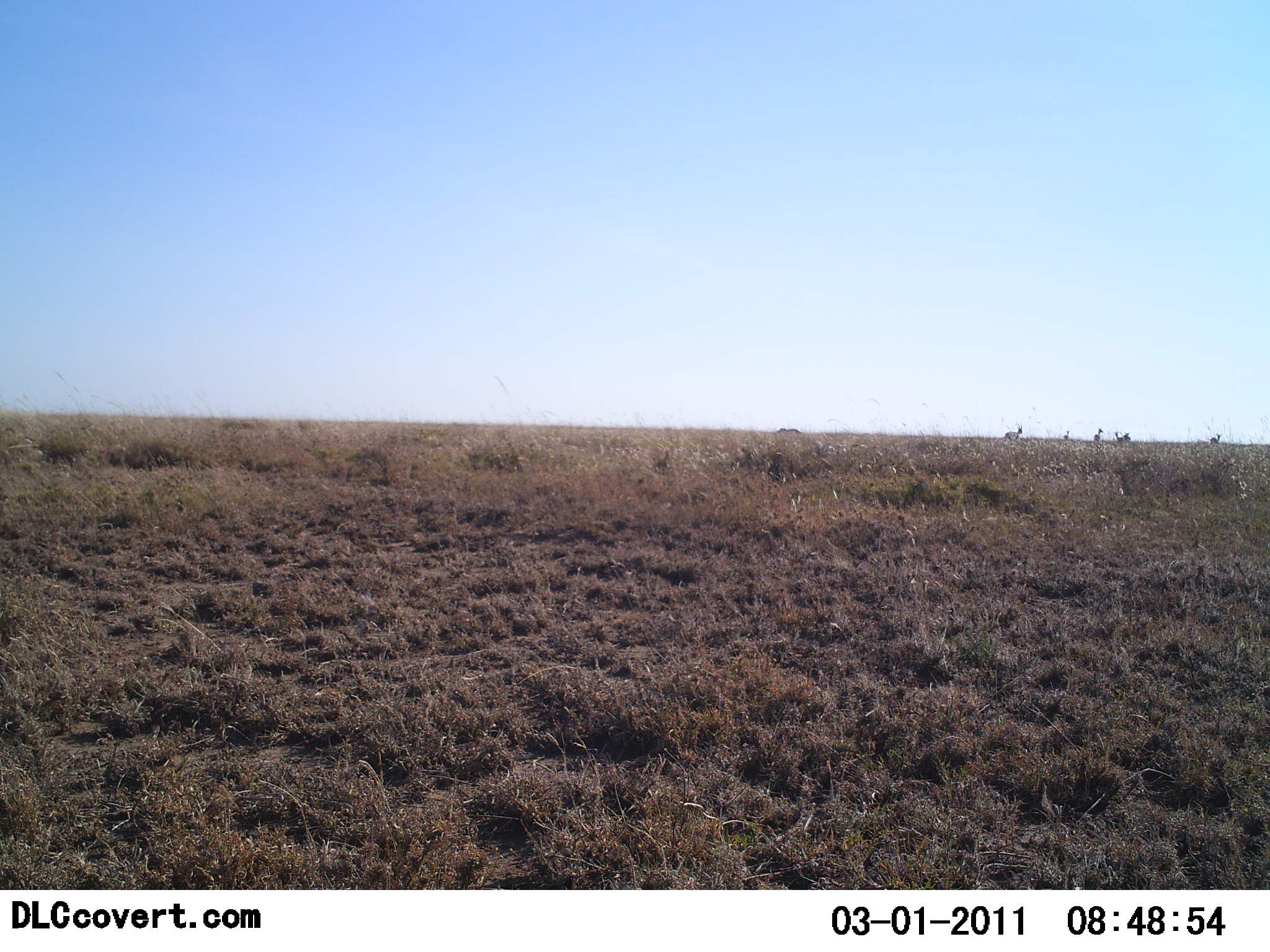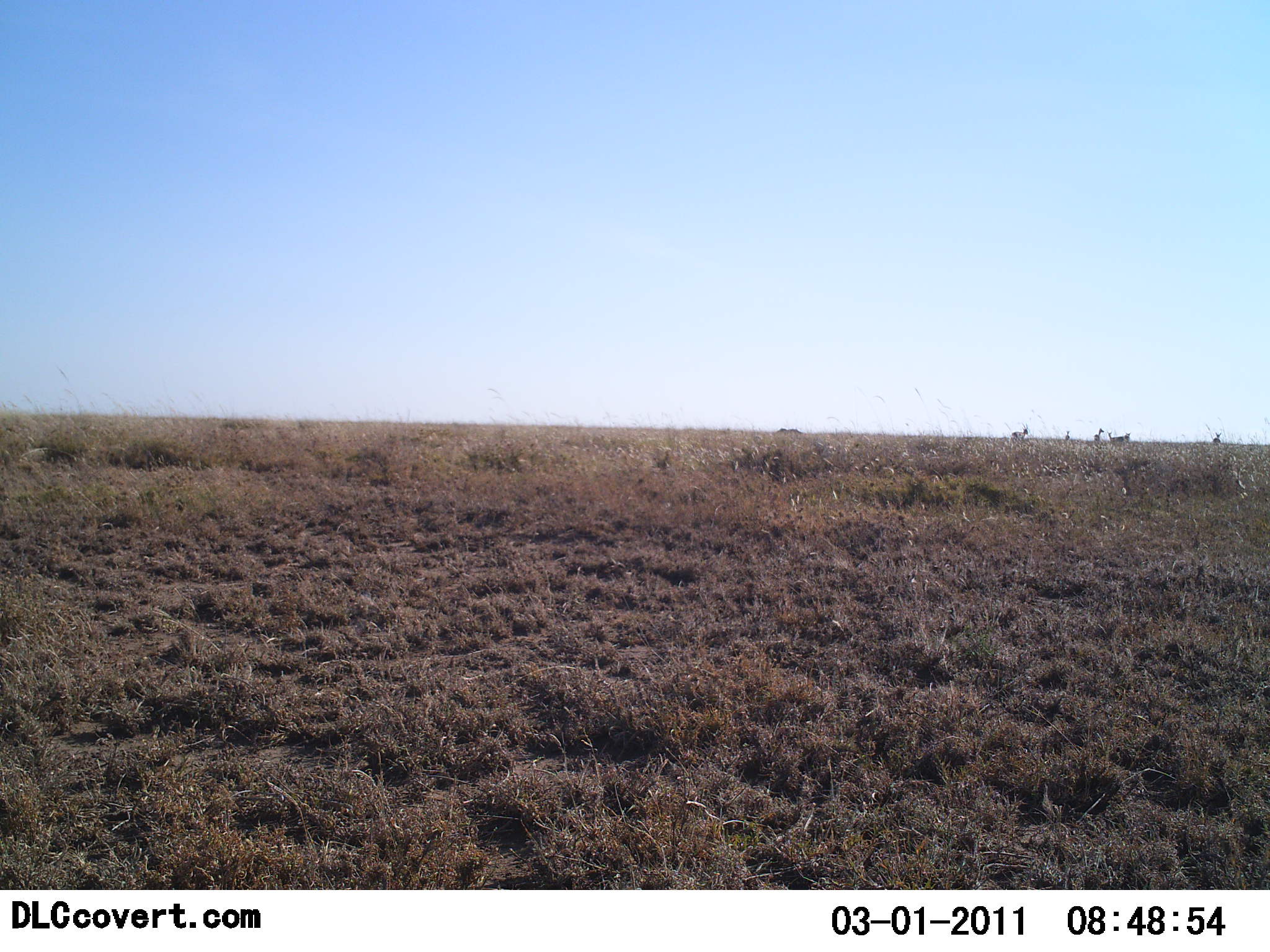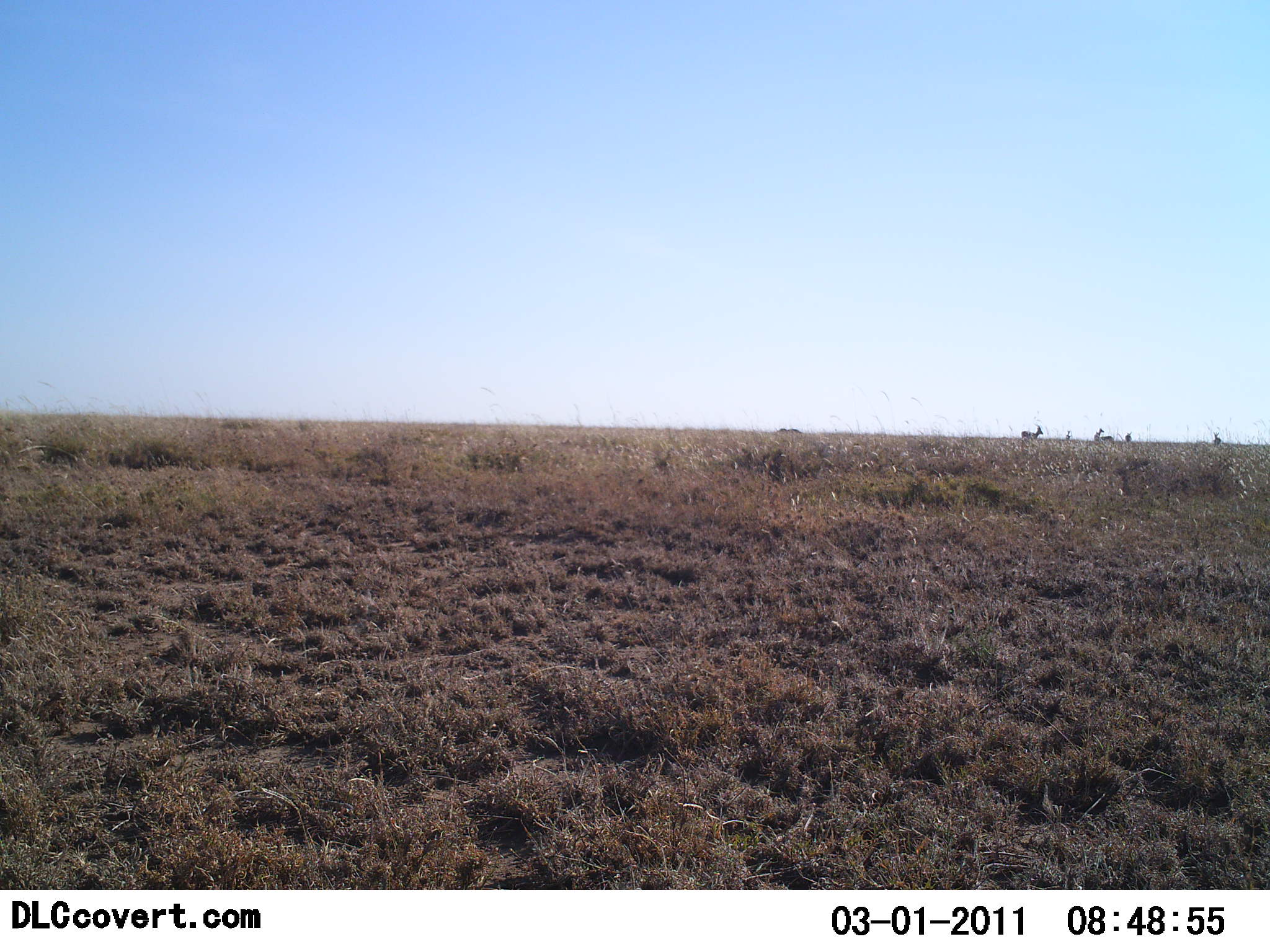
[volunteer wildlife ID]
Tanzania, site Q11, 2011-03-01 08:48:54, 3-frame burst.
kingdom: Animalia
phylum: Chordata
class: Mammalia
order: Artiodactyla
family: Bovidae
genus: Eudorcas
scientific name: Eudorcas thomsonii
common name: thomson's gazelle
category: gazellethomsons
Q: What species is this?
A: Gazellethomsons (thomson's gazelle) (Eudorcas thomsonii).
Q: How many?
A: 5.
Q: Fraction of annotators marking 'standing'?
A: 80%.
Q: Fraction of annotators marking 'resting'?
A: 20%.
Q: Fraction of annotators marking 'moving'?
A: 100%.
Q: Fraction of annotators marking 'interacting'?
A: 0%.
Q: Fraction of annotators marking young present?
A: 0%.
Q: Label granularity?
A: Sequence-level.